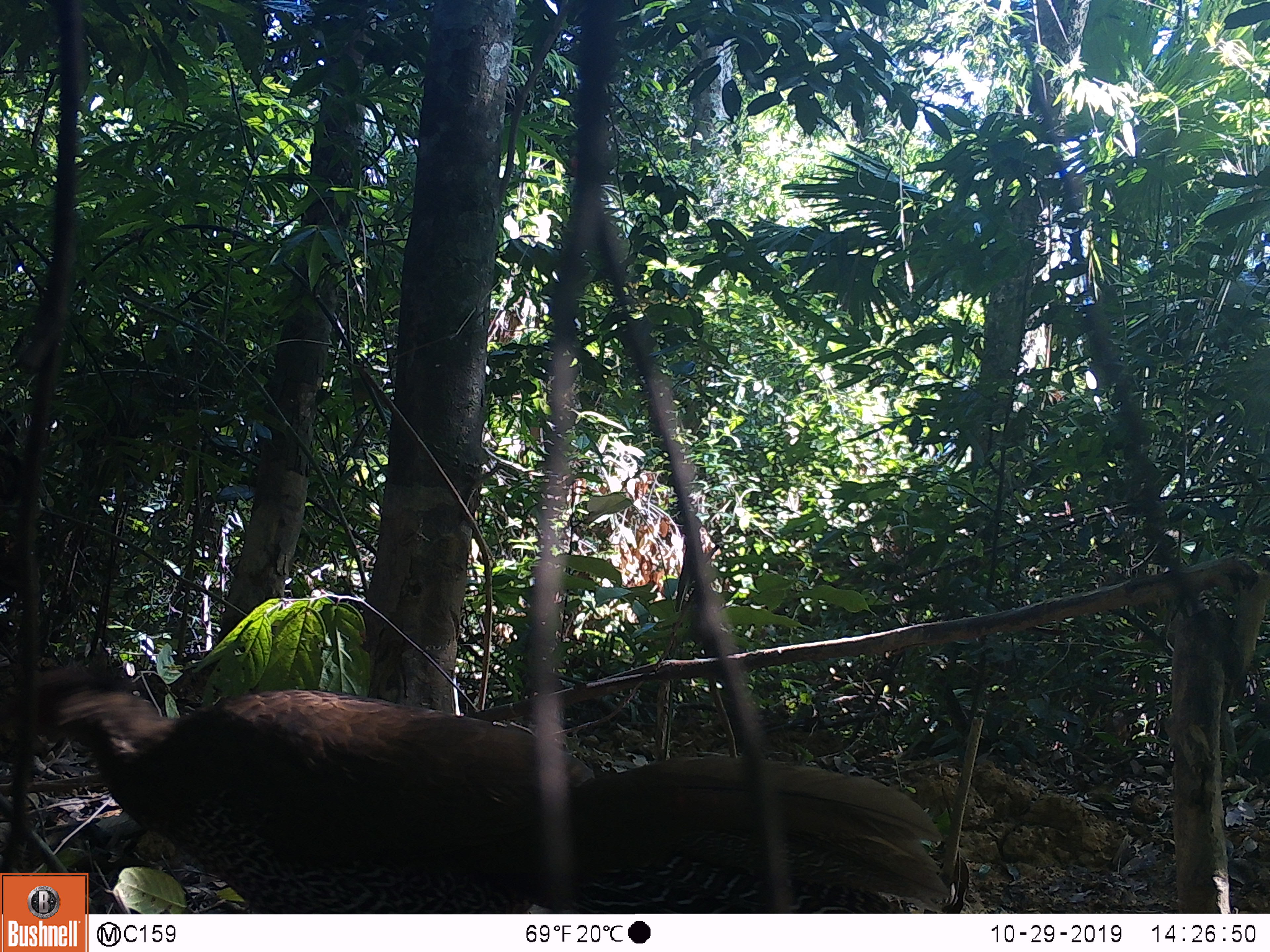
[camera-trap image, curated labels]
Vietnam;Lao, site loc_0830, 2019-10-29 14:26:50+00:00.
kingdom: Animalia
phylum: Chordata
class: Aves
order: Galliformes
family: Phasianidae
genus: Lophura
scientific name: Lophura nycthemera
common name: silver pheasant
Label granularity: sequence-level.